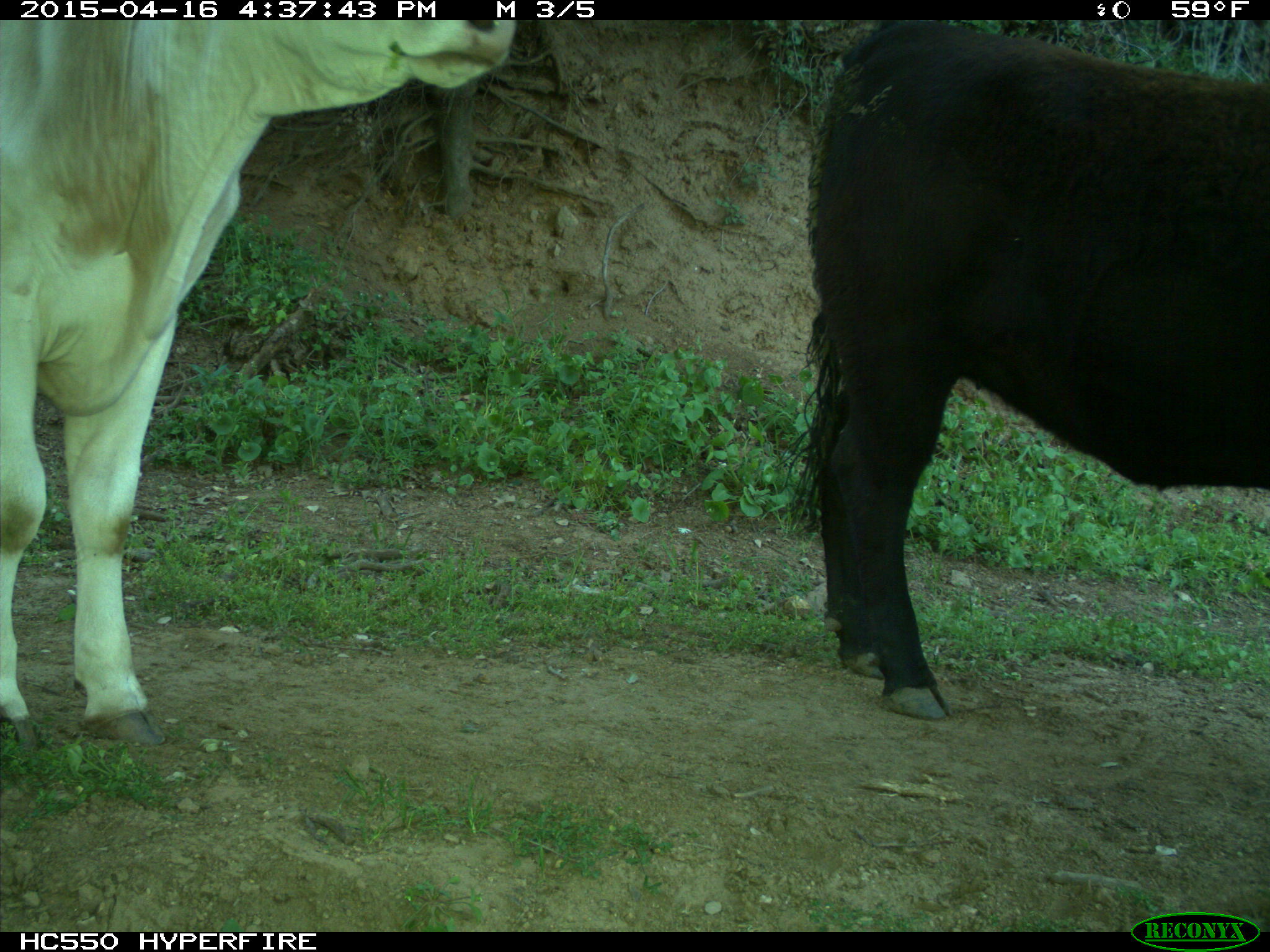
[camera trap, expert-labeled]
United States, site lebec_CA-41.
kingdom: Animalia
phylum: Chordata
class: Mammalia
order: Artiodactyla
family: Bovidae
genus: Bos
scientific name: Bos taurus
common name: domestic cow